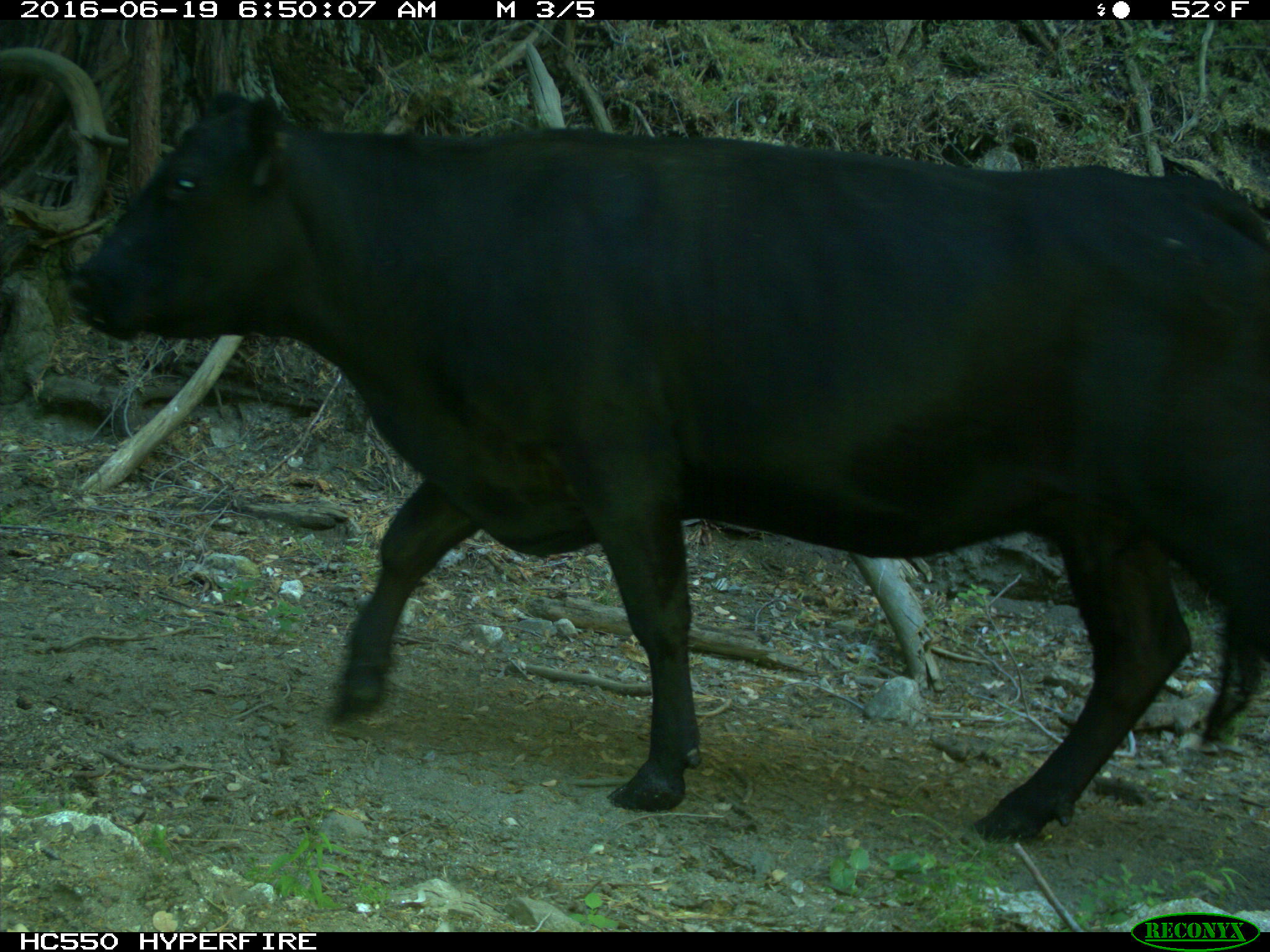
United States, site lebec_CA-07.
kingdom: Animalia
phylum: Chordata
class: Mammalia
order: Artiodactyla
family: Bovidae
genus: Bos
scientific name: Bos taurus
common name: domestic cow